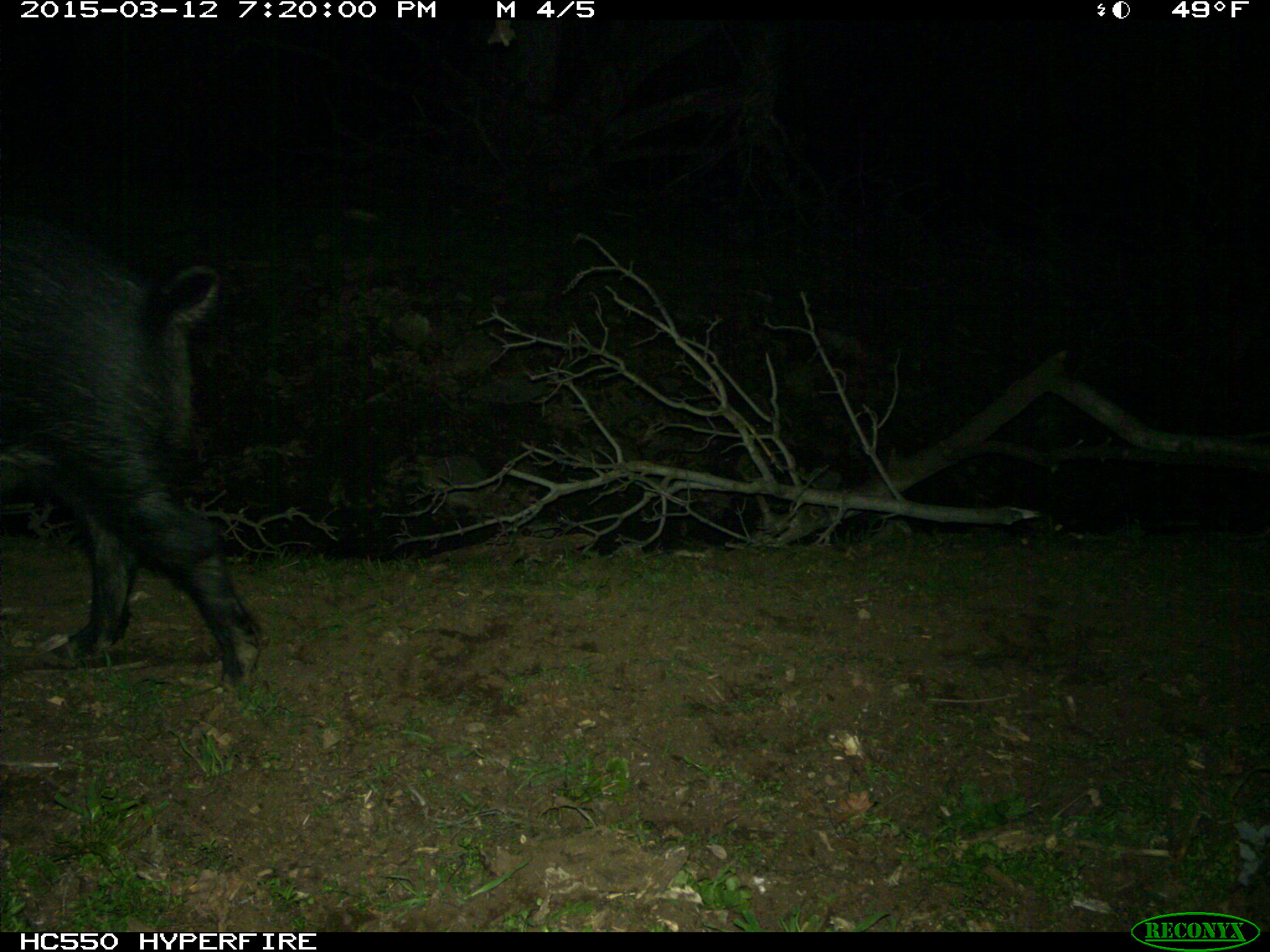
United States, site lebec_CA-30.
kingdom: Animalia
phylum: Chordata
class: Mammalia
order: Artiodactyla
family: Suidae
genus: Sus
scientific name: Sus scrofa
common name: wild boar